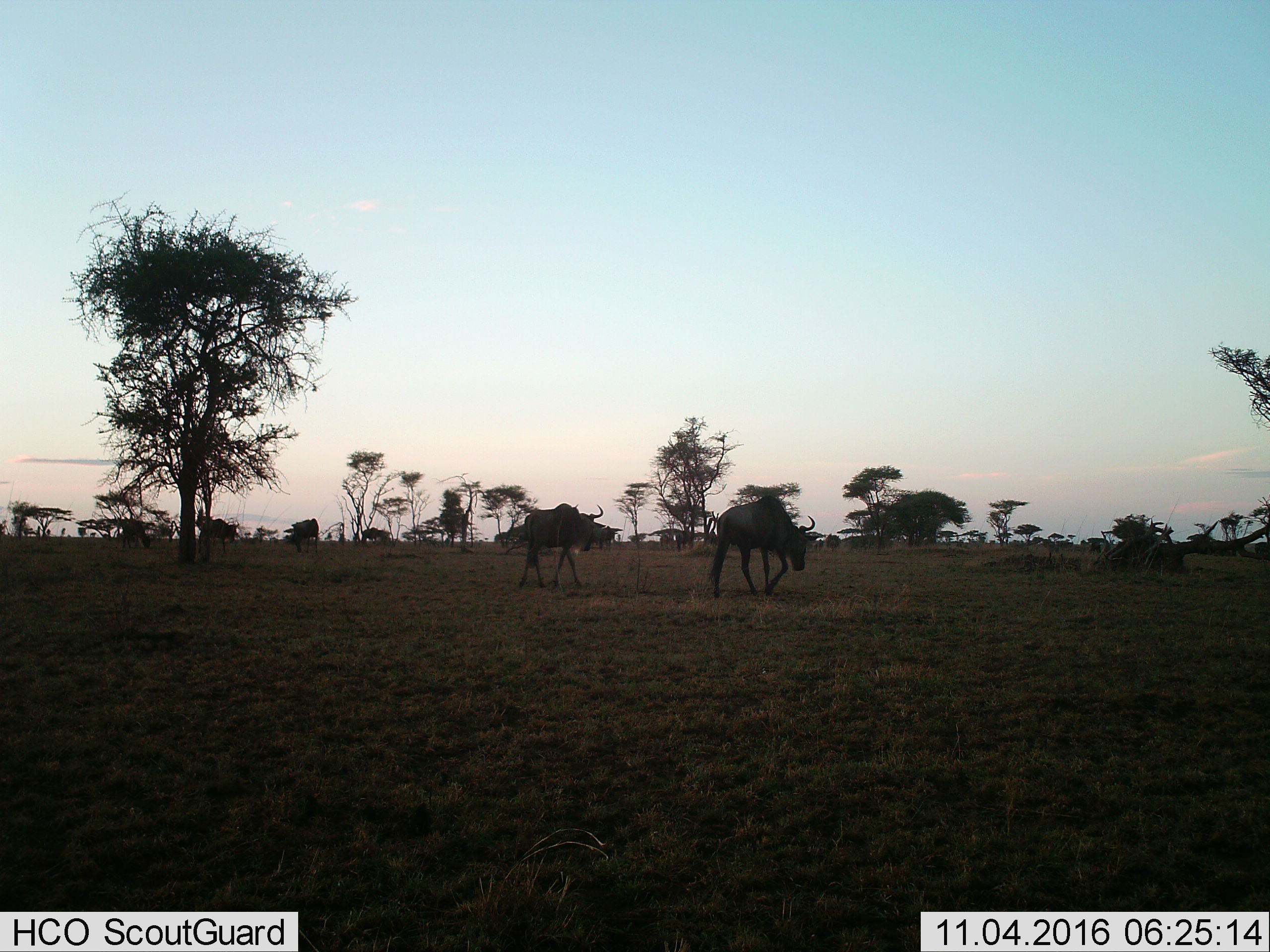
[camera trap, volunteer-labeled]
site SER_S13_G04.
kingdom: Animalia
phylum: Chordata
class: Mammalia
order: Artiodactyla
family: Bovidae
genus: Connochaetes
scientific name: Connochaetes taurinus taurinus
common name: blue wildebeest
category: wildebeestblue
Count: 5.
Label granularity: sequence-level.